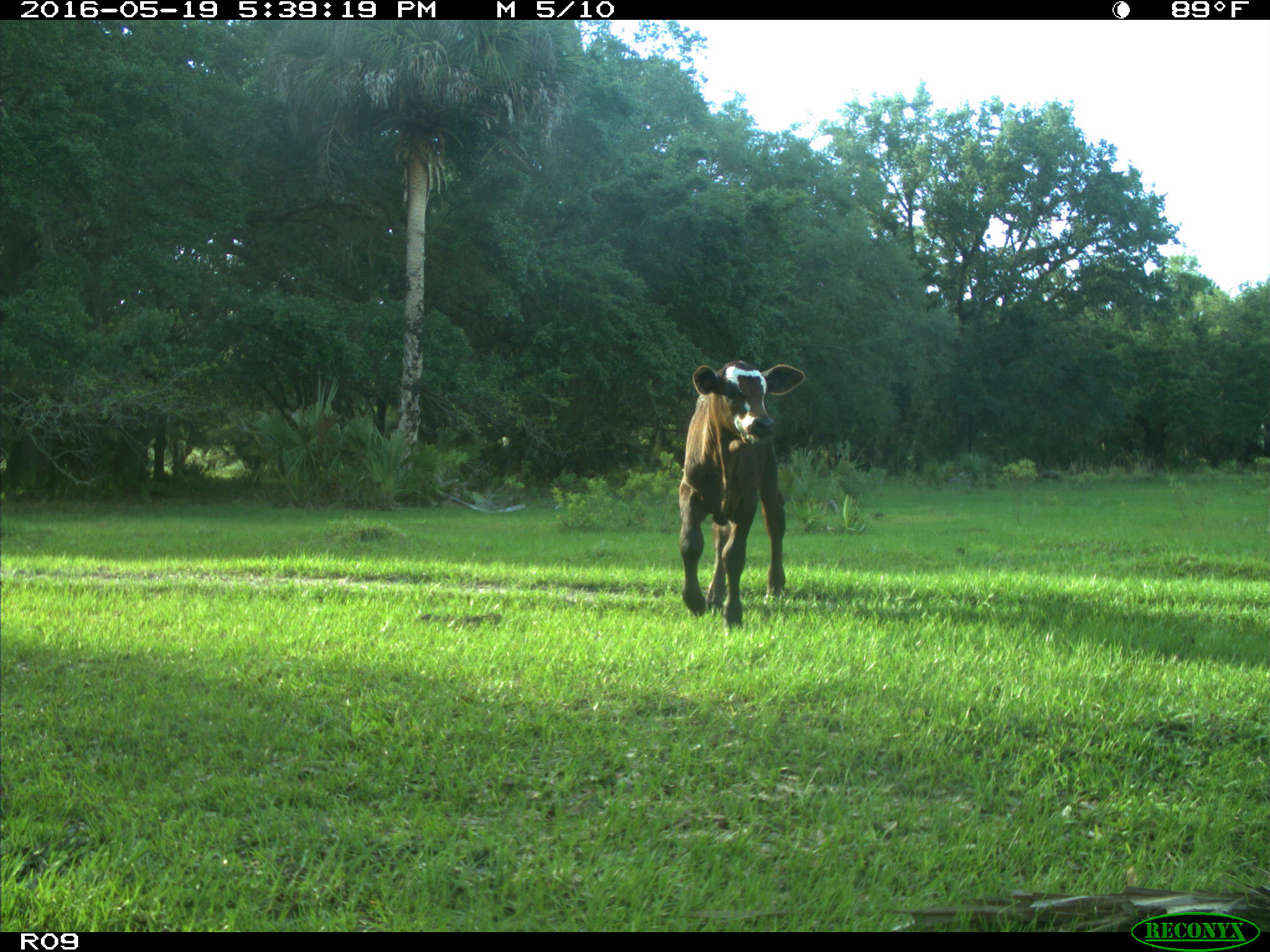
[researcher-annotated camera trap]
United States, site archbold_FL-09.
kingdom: Animalia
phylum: Chordata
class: Mammalia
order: Artiodactyla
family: Bovidae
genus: Bos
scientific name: Bos taurus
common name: domestic cow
Bos taurus (domestic cow).